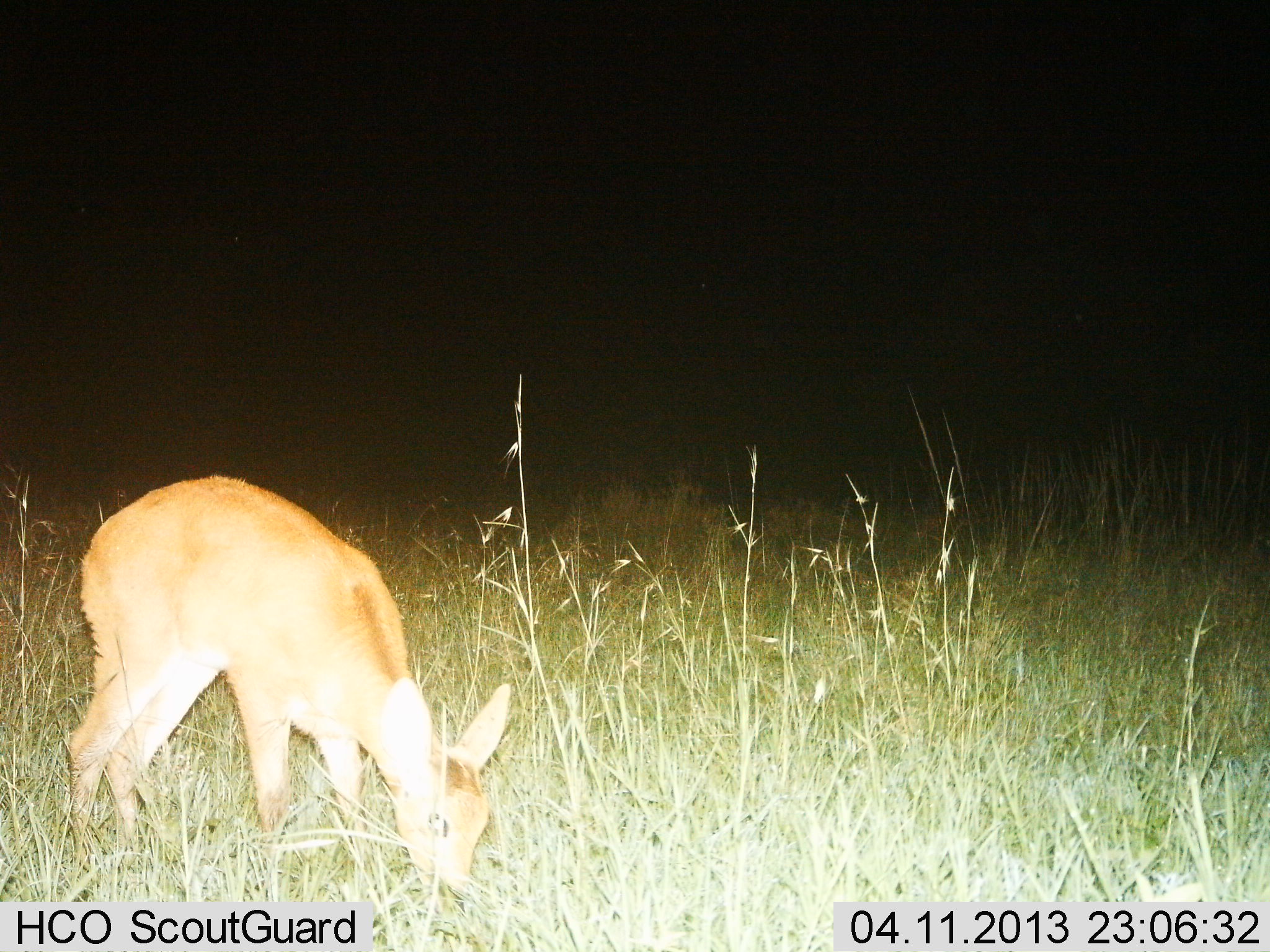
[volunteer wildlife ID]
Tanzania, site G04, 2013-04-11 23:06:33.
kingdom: Animalia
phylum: Chordata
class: Mammalia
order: Artiodactyla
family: Bovidae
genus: Redunca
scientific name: Redunca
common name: reedbuck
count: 1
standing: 14%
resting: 0%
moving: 0%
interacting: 0%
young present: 9%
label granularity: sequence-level